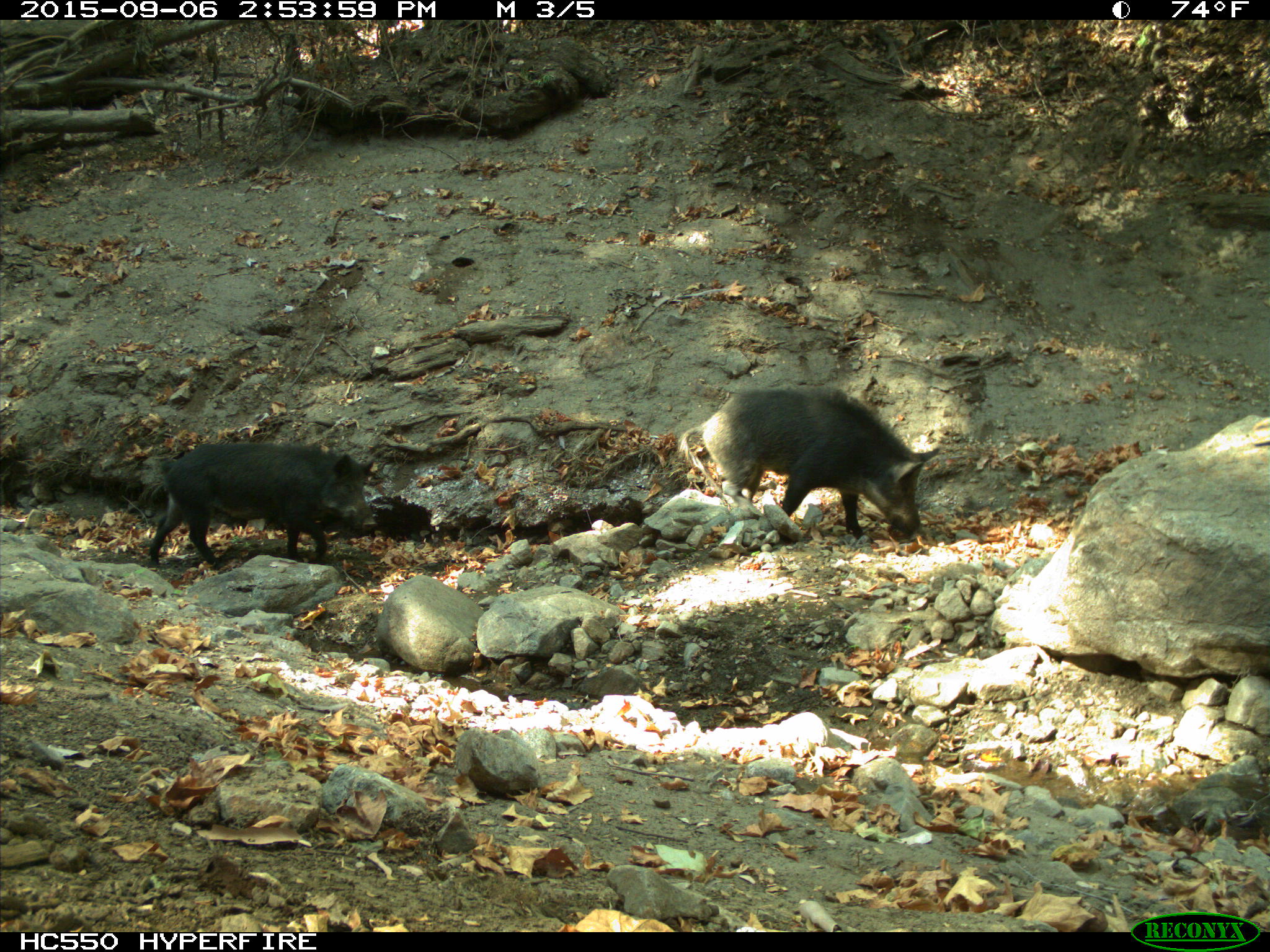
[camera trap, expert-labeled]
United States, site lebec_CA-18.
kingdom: Animalia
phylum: Chordata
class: Mammalia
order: Artiodactyla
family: Suidae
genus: Sus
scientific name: Sus scrofa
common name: wild boar